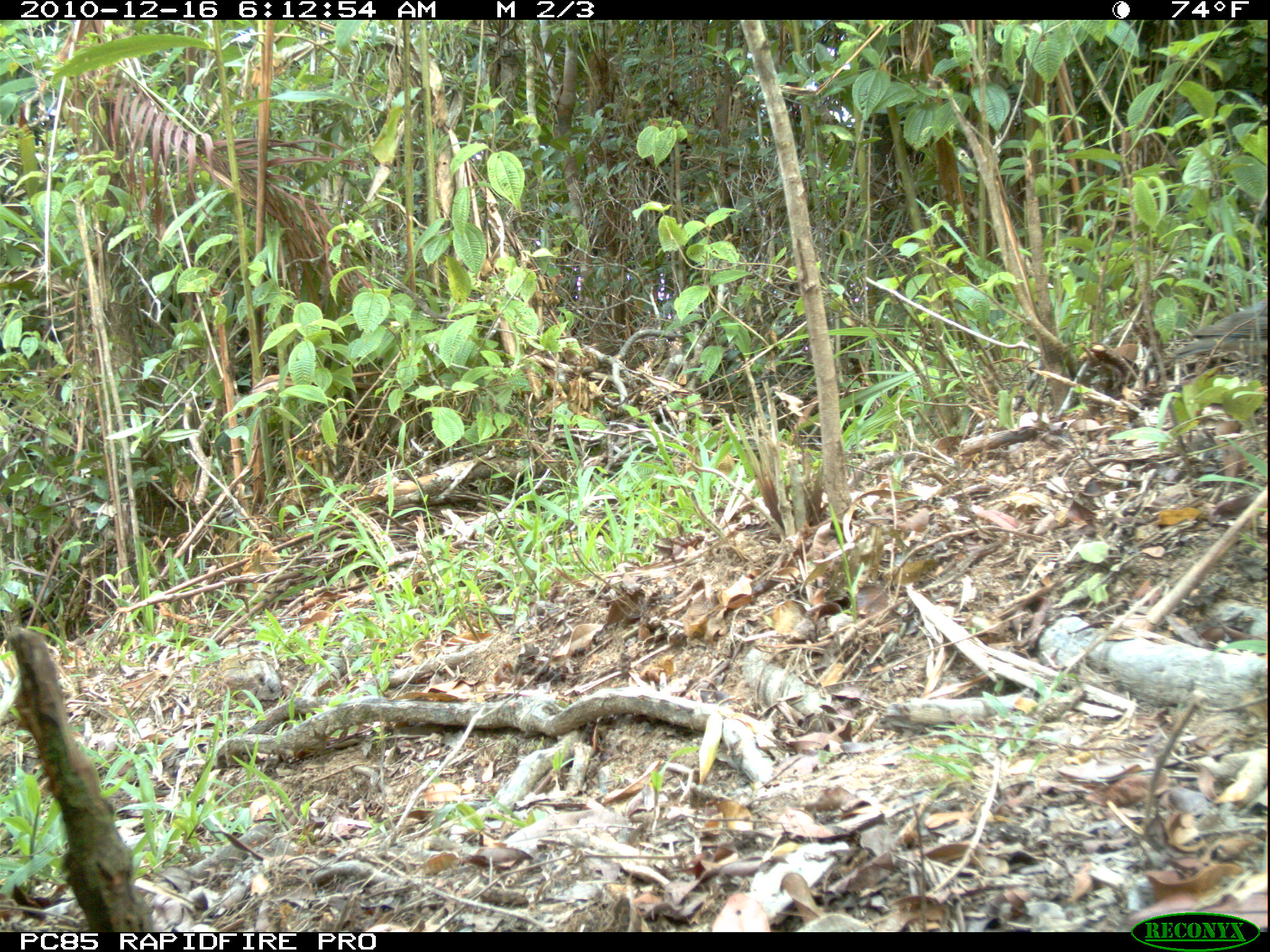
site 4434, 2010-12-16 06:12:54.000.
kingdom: Animalia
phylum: Chordata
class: Aves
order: Columbiformes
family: Columbidae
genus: Streptopelia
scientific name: Streptopelia picturata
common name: malagasy turtle dove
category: nesoenas picturata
Nesoenas picturata (malagasy turtle dove) (Streptopelia picturata), count 1.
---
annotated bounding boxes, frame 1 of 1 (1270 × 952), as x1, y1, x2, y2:
nesoenas picturata: 1170, 305, 1269, 366